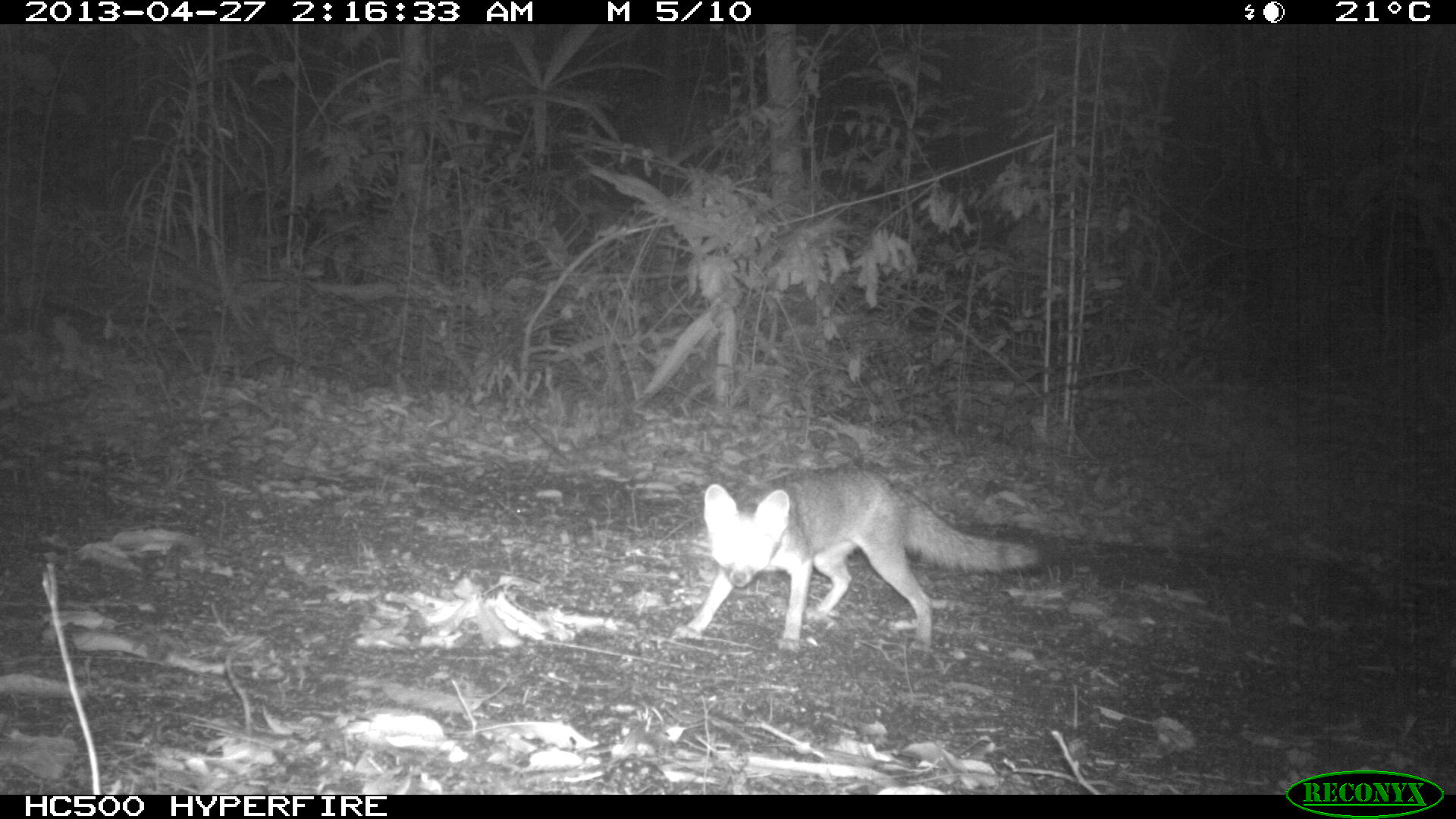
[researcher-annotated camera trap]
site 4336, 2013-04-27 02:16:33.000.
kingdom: Animalia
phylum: Chordata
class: Mammalia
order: Carnivora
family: Canidae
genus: Urocyon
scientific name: Urocyon cinereoargenteus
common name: gray fox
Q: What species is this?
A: Urocyon cinereoargenteus (gray fox).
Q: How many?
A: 1.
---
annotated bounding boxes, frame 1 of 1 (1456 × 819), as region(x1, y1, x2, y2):
urocyon cinereoargenteus: region(668, 466, 1046, 653)